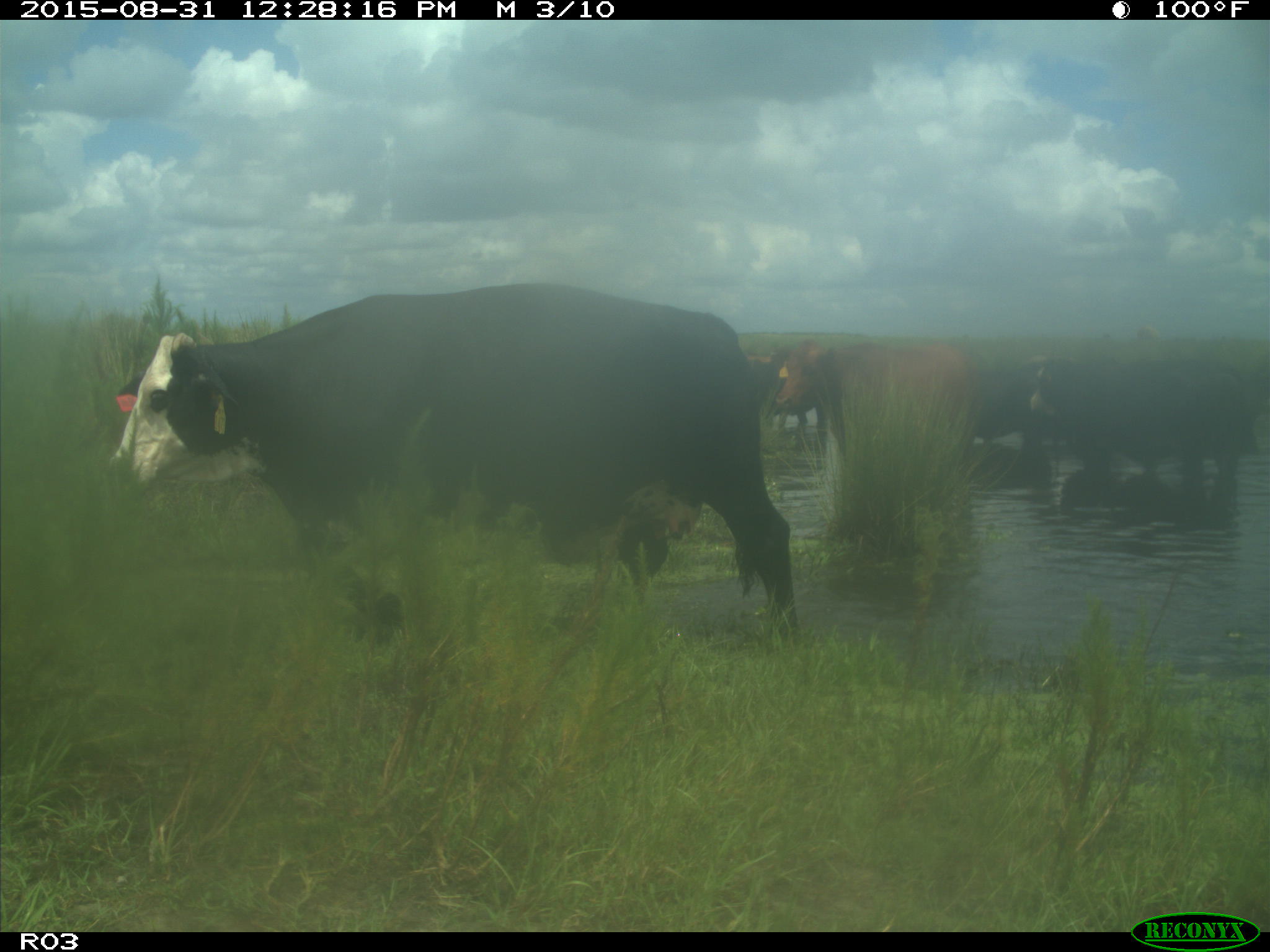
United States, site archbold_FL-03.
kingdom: Animalia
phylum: Chordata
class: Mammalia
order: Artiodactyla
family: Bovidae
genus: Bos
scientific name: Bos taurus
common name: domestic cow